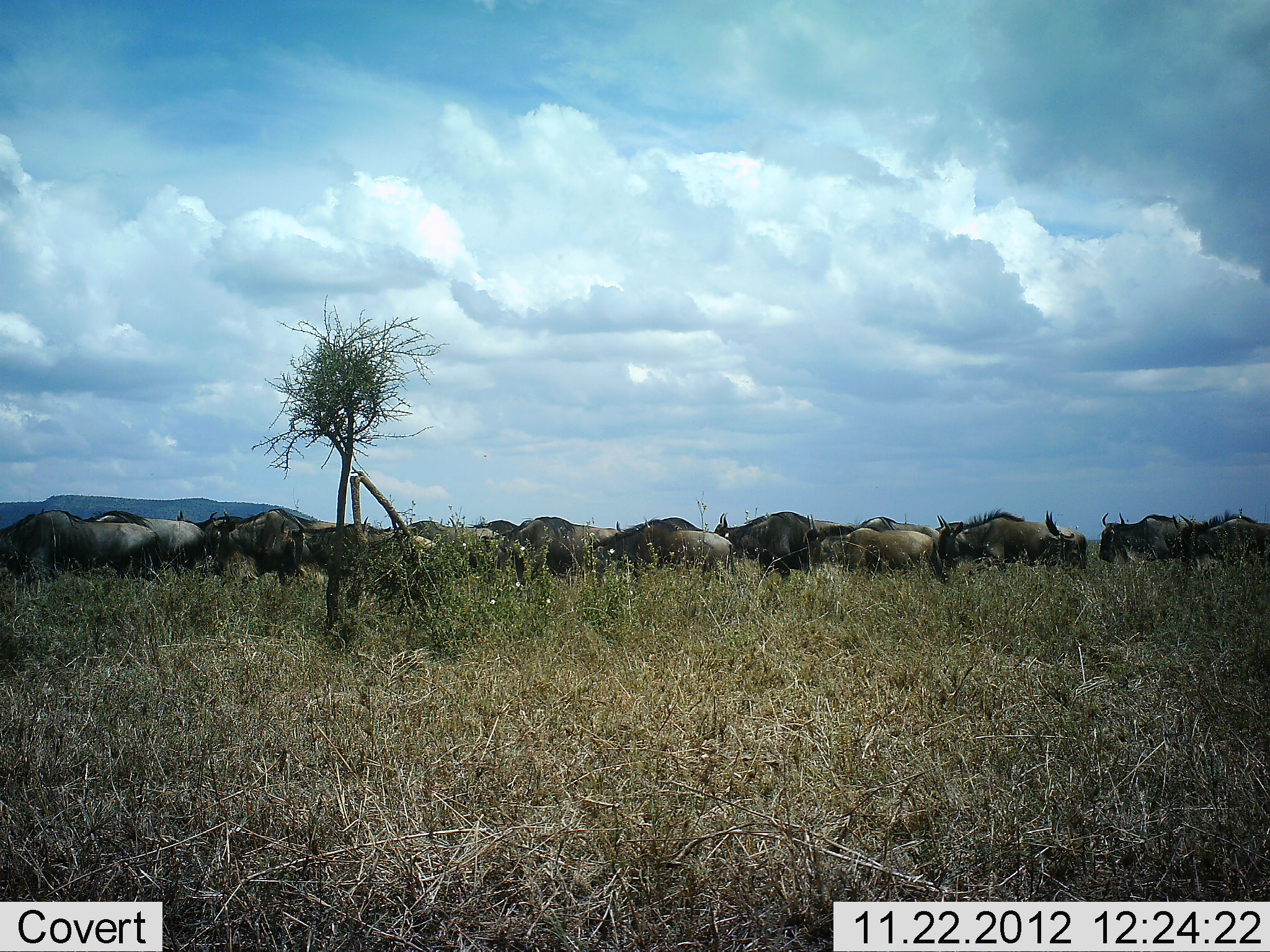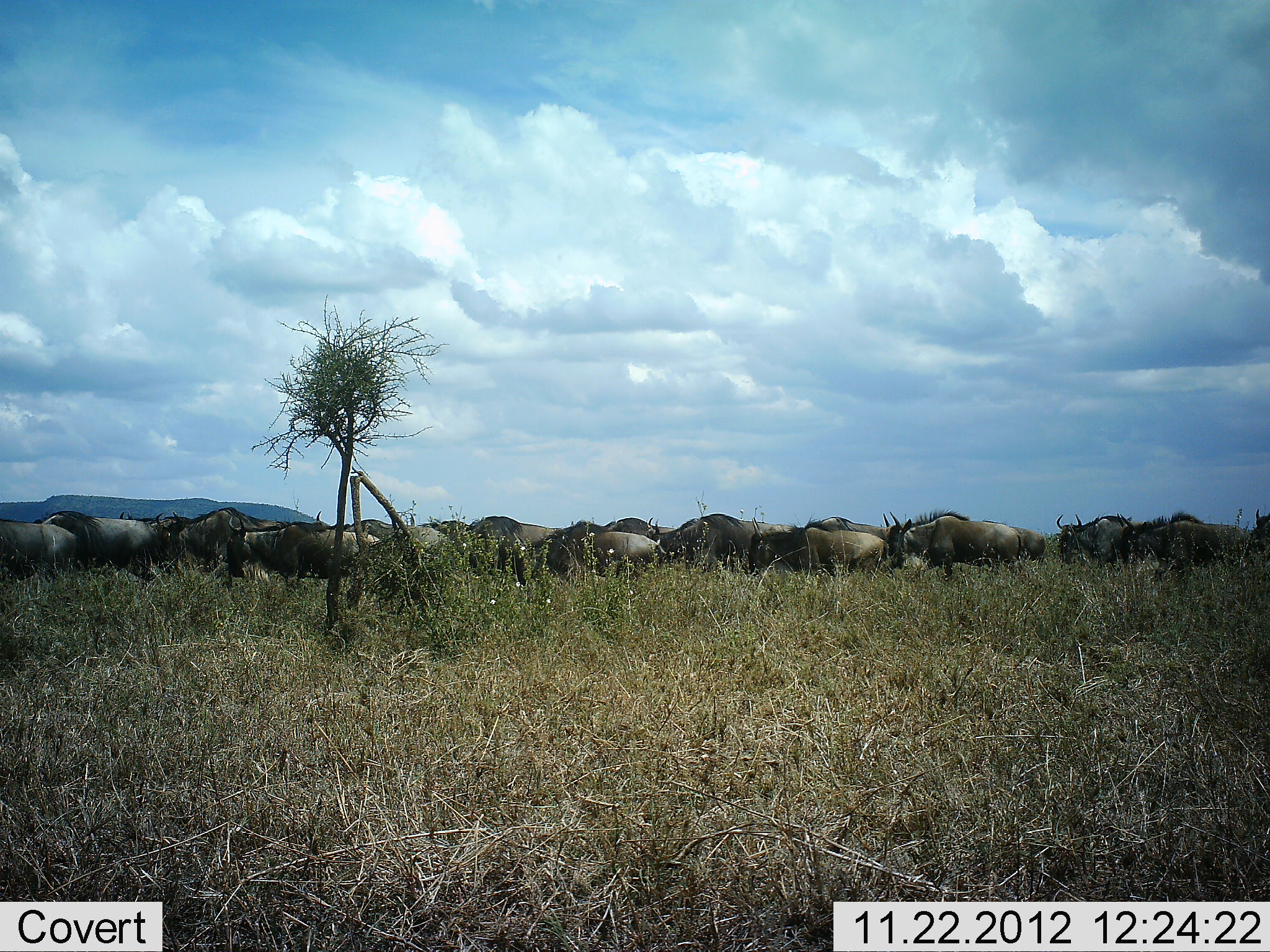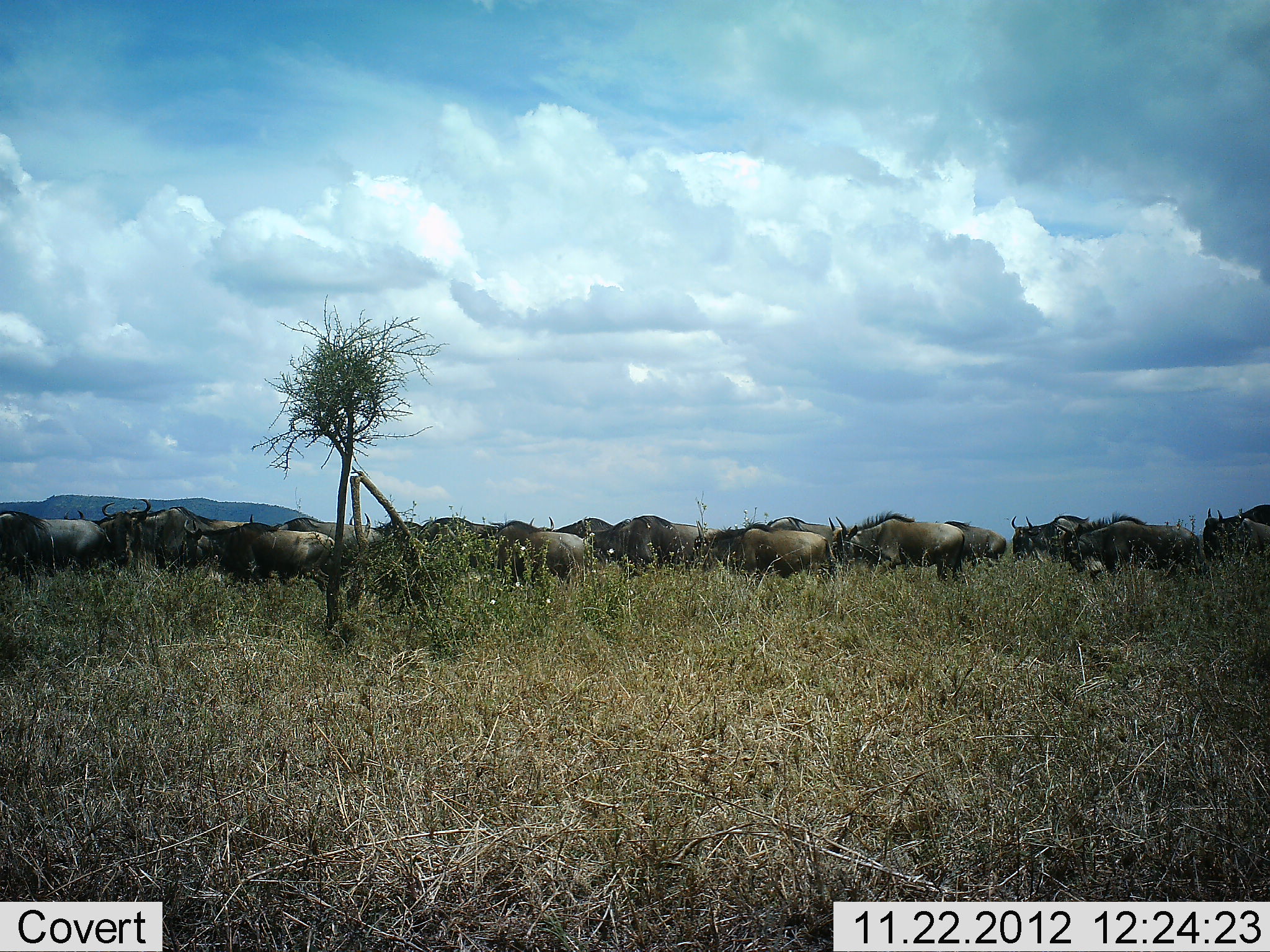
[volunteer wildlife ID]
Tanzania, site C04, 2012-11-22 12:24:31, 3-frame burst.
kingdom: Animalia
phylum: Chordata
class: Mammalia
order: Artiodactyla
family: Bovidae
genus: Connochaetes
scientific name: Connochaetes taurinus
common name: blue wildebeest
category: wildebeest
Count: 11-50.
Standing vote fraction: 7%.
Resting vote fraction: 0%.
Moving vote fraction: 96%.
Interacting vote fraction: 4%.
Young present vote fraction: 4%.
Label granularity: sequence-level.